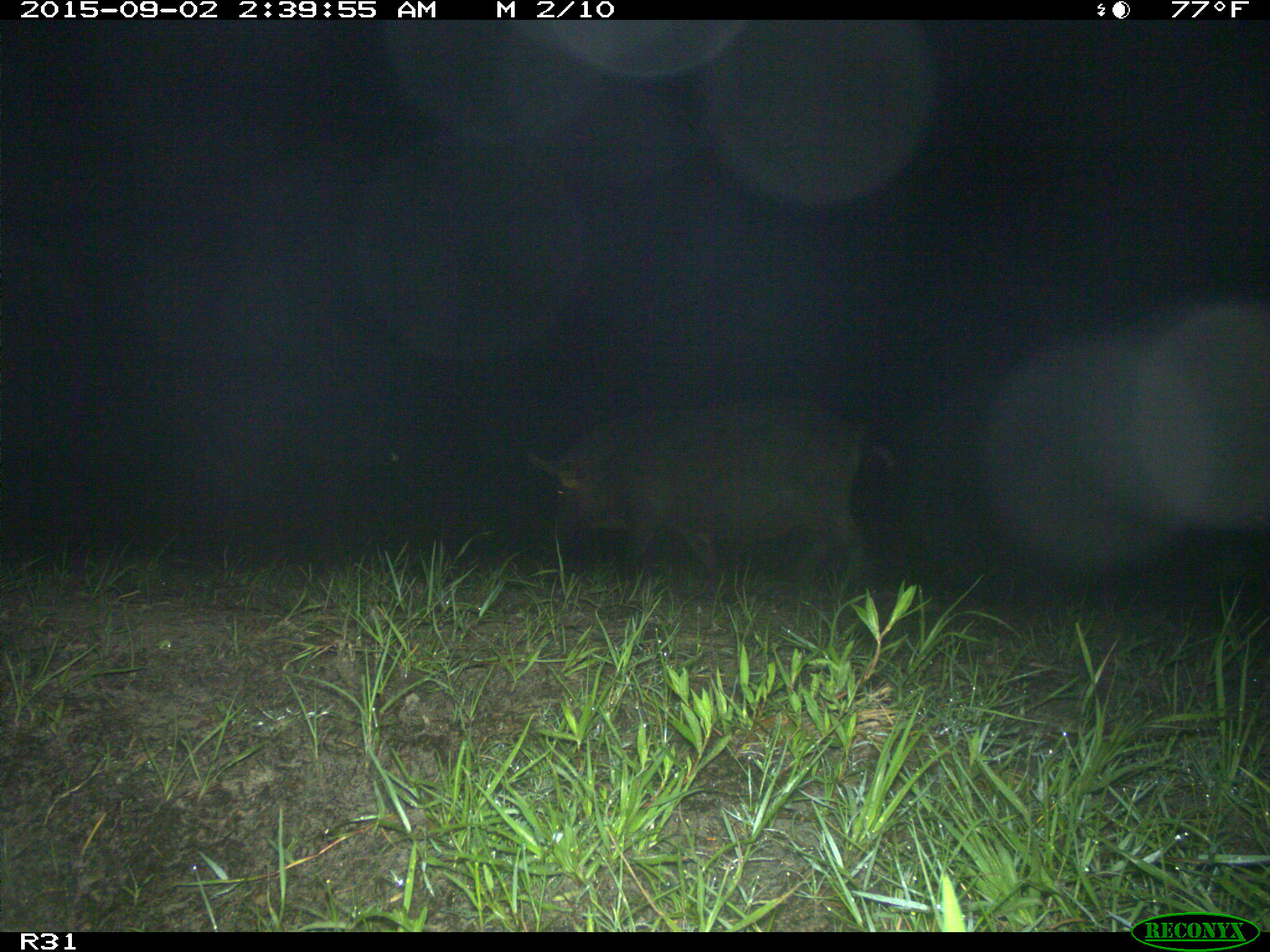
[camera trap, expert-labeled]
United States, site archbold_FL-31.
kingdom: Animalia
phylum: Chordata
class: Mammalia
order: Artiodactyla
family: Suidae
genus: Sus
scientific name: Sus scrofa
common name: wild boar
Sus scrofa (wild boar).